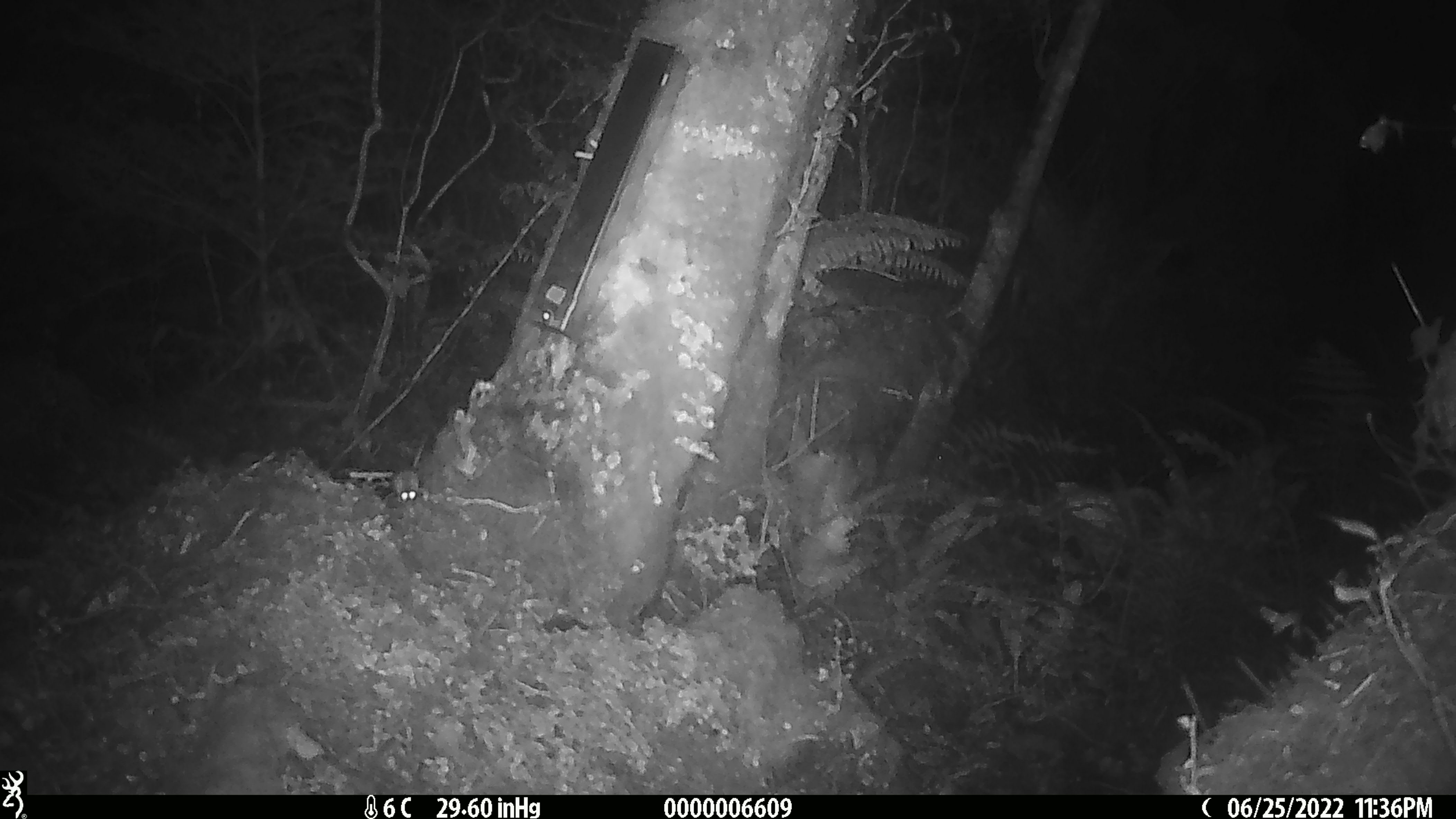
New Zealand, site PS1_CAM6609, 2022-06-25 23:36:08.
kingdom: Animalia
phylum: Chordata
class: Mammalia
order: Rodentia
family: Muridae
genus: Mus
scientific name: Mus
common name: mouse